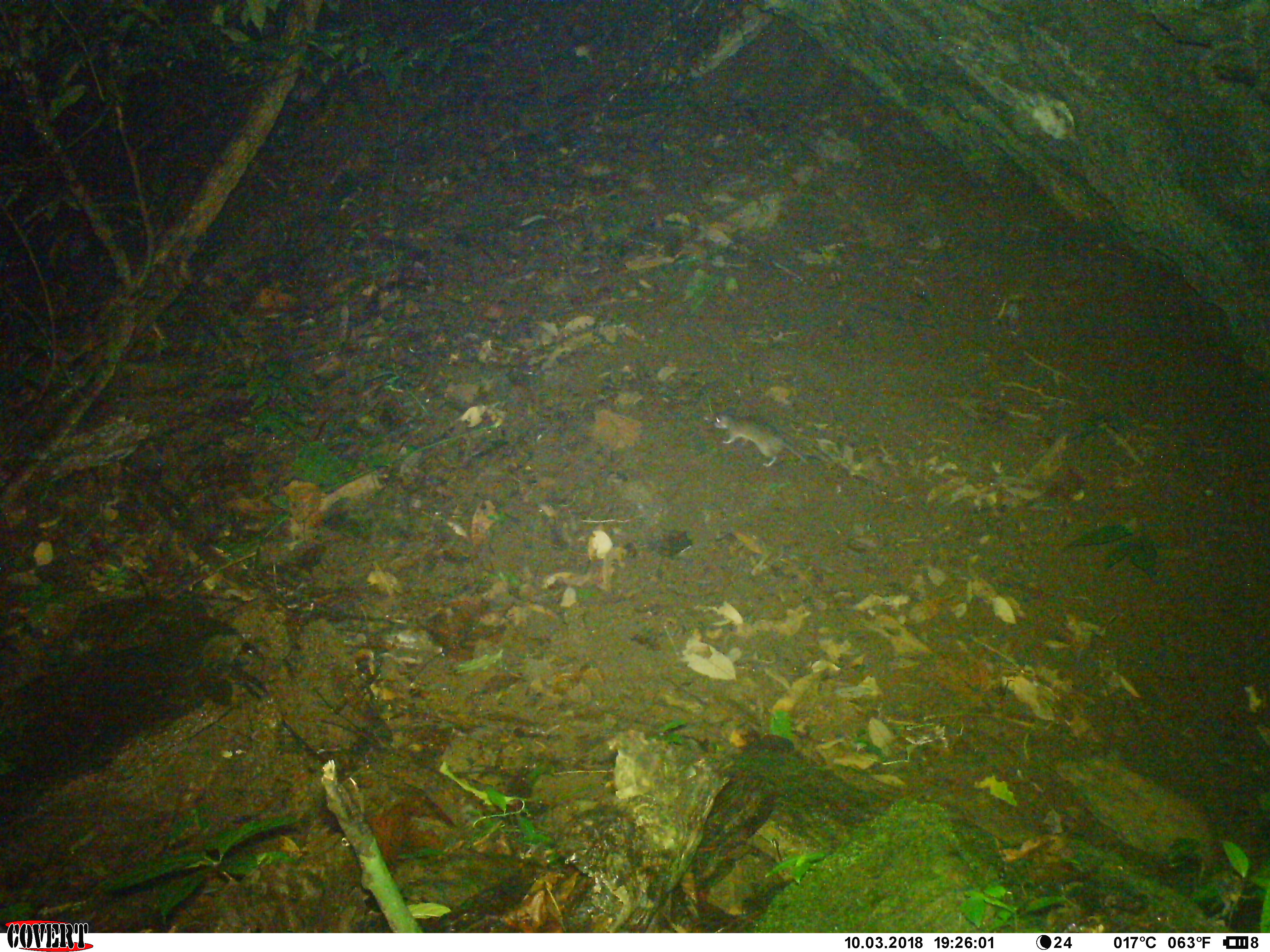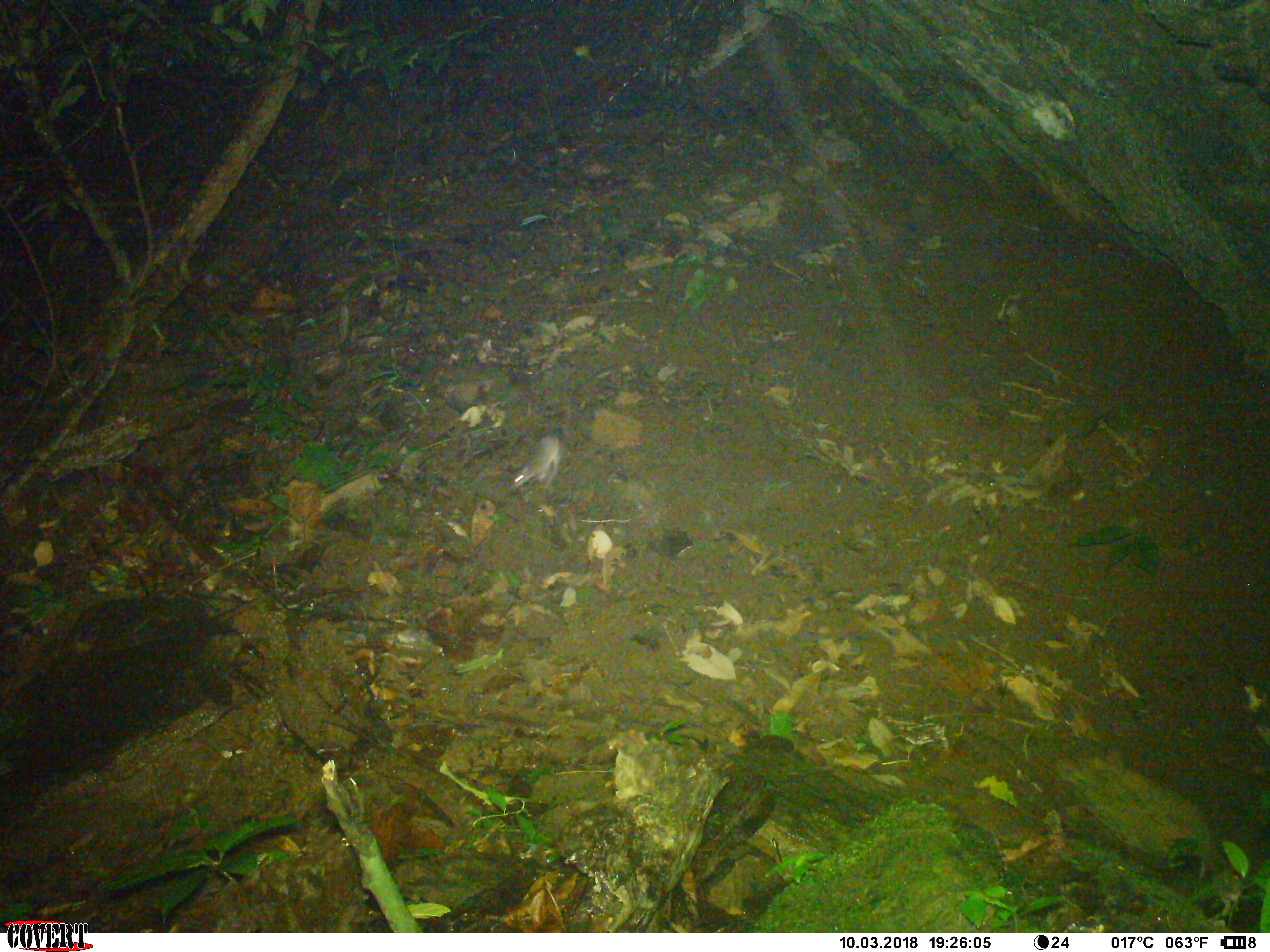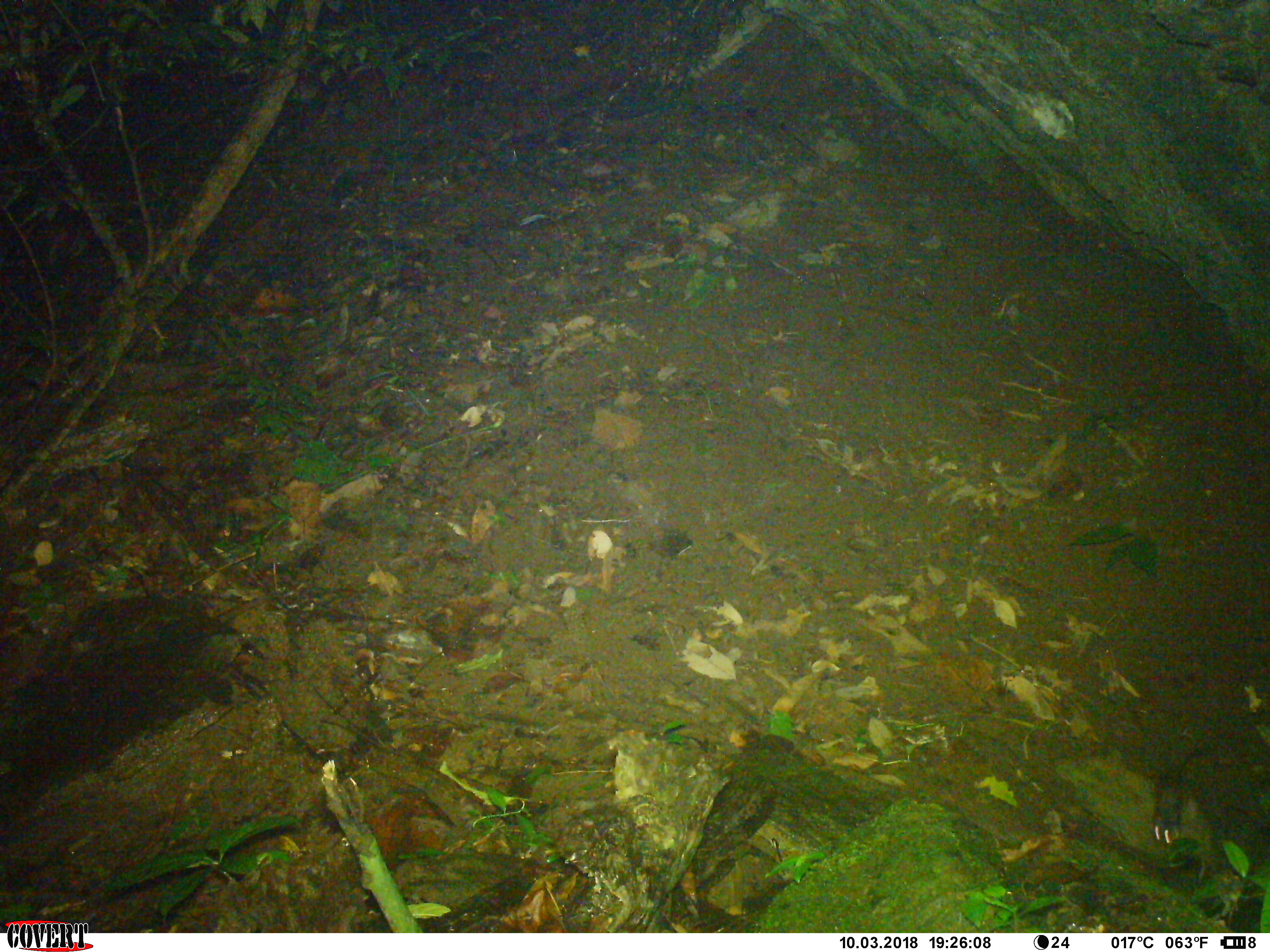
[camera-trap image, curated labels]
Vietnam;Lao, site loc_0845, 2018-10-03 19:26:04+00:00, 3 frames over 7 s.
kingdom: Animalia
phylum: Chordata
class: Mammalia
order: Rodentia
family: Muridae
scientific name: Muridae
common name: old-world mice and rats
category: unidentified murid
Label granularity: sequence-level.